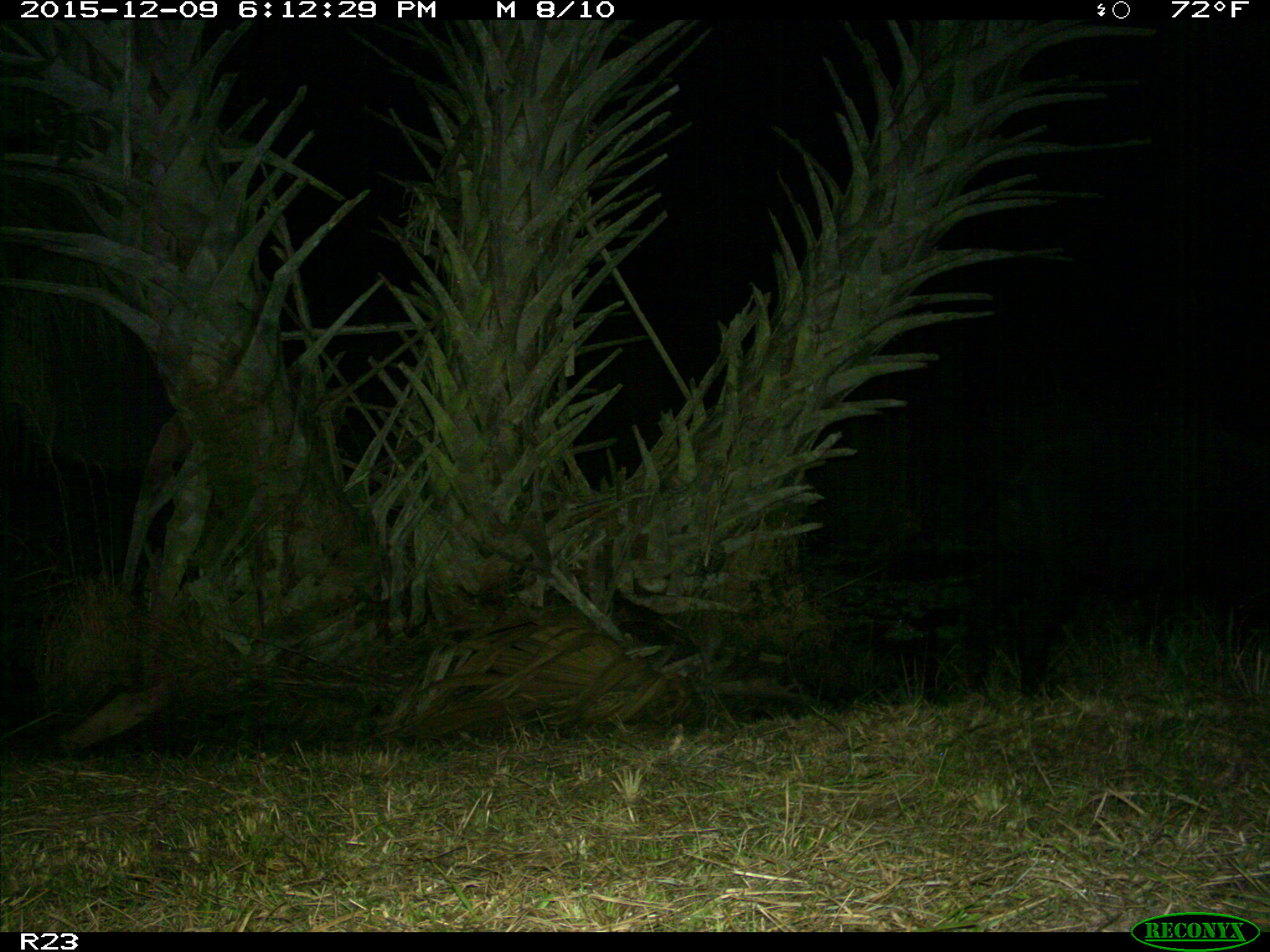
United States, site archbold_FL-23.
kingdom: Animalia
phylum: Chordata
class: Mammalia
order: Artiodactyla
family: Suidae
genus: Sus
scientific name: Sus scrofa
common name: wild boar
Sus scrofa (wild boar).